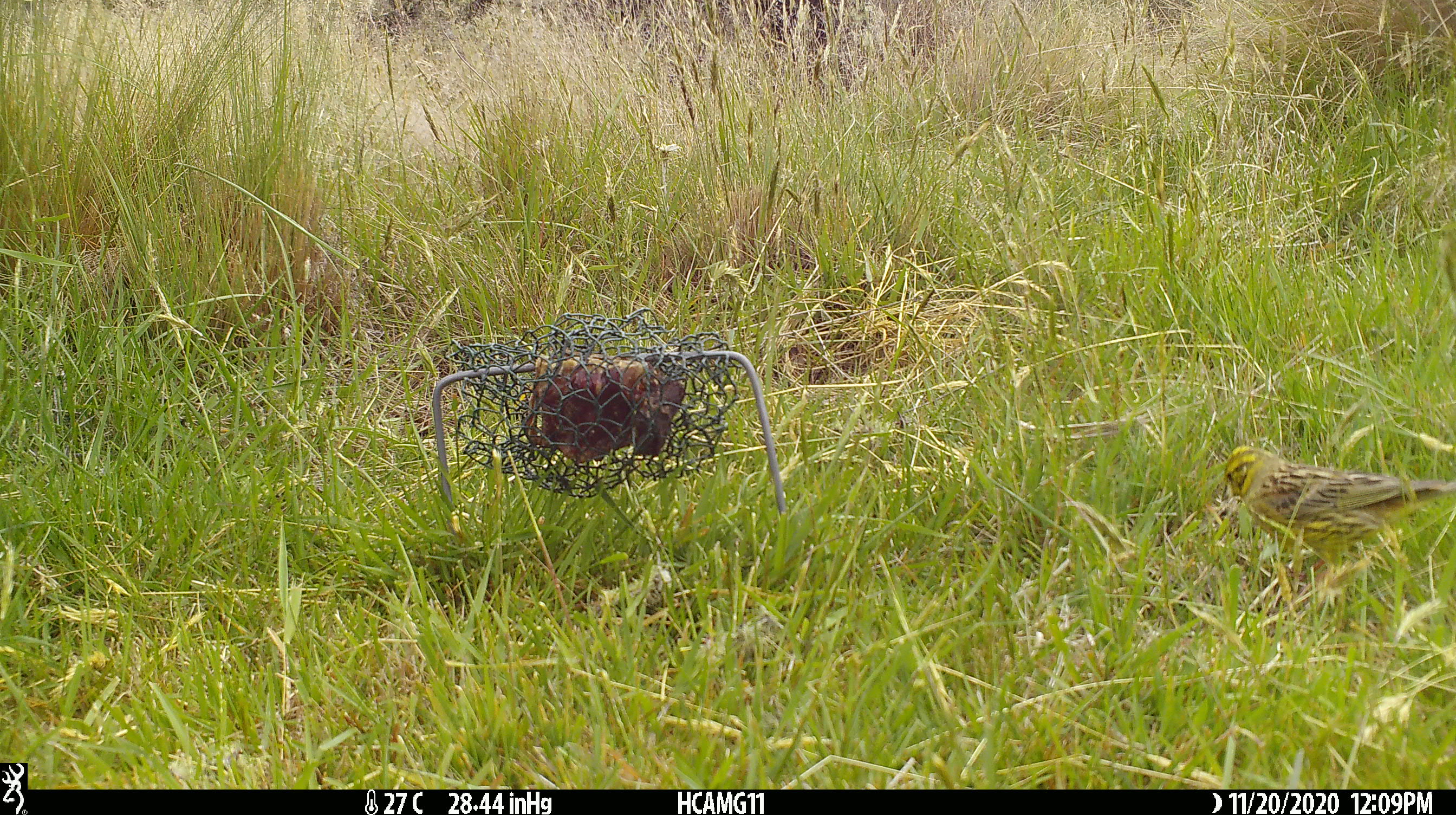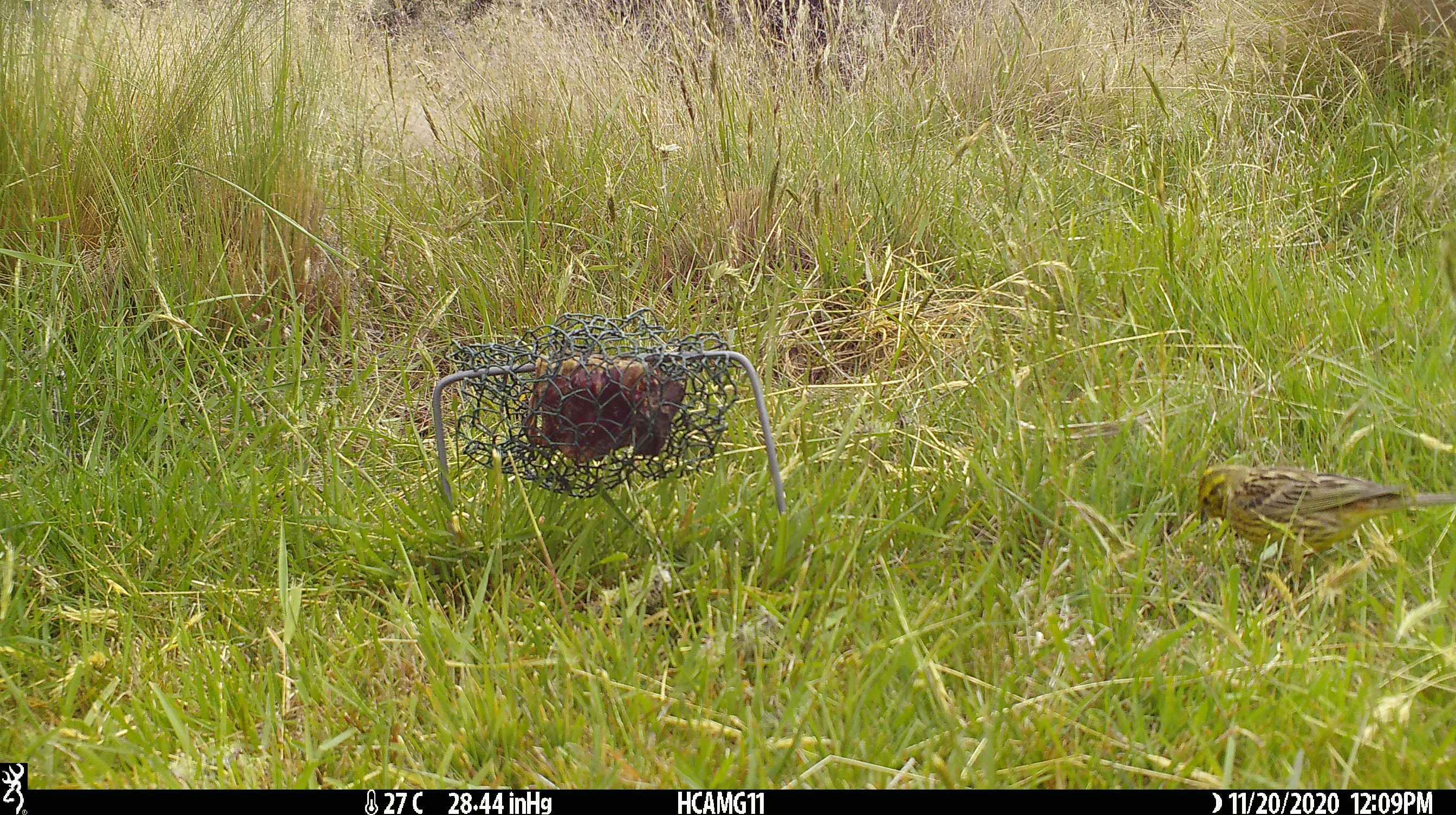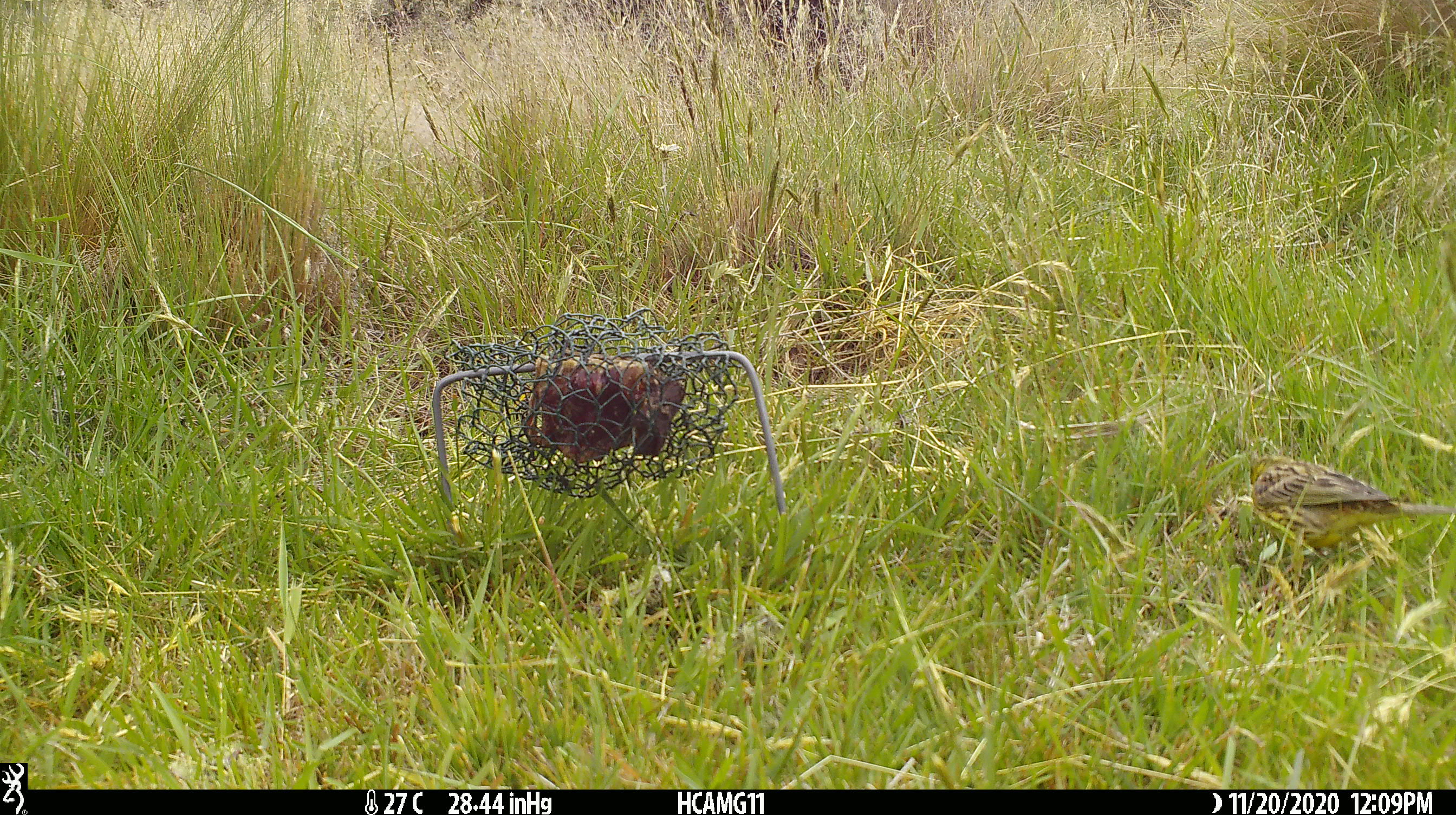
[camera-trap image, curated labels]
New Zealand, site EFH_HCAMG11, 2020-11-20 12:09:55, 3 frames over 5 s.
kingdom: Animalia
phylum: Chordata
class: Aves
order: Passeriformes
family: Emberizidae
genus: Emberiza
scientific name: Emberiza citrinella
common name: yellowhammer